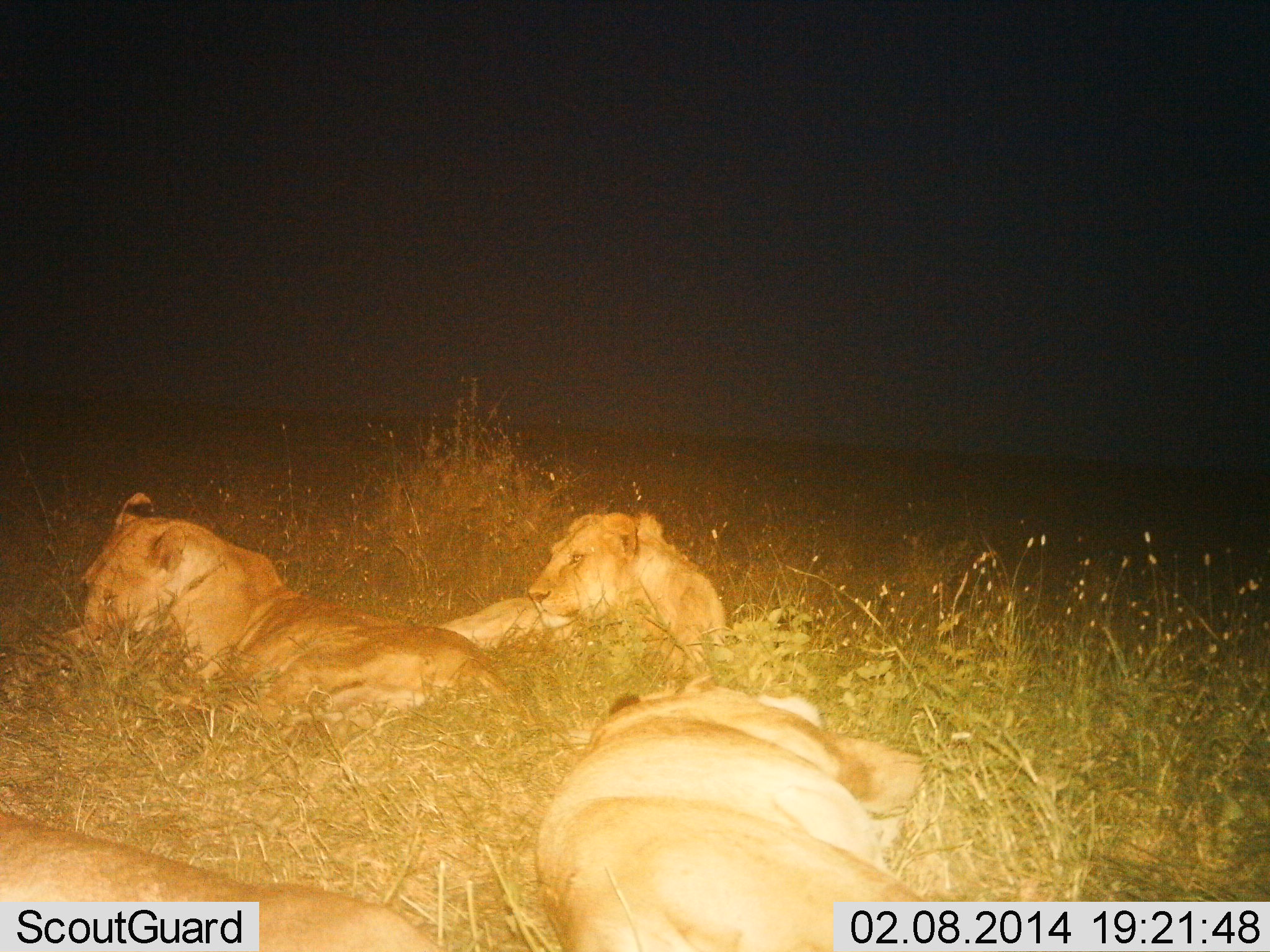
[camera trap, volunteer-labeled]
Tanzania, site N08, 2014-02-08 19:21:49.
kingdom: Animalia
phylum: Chordata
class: Mammalia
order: Carnivora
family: Felidae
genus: Panthera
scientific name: Panthera leo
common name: lion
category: lionfemale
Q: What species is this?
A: Lionfemale (lion) (Panthera leo).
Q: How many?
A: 4.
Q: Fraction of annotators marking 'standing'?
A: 0%.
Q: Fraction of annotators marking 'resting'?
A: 100%.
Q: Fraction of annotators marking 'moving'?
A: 0%.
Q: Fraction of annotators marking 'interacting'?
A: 0%.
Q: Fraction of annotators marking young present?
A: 0%.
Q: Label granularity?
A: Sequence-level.